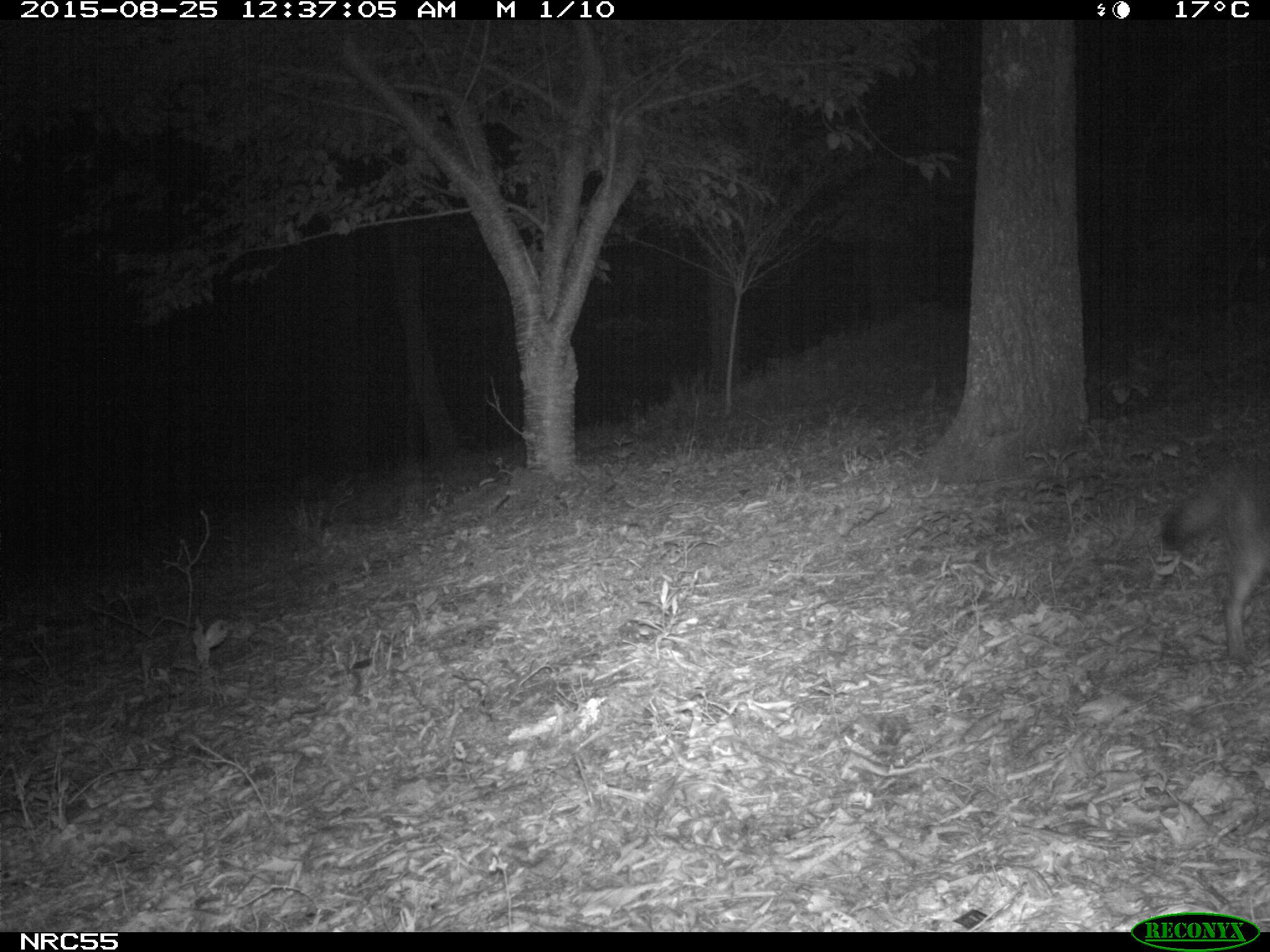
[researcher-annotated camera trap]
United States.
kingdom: Animalia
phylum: Chordata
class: Mammalia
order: Carnivora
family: Canidae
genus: Urocyon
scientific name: Urocyon cinereoargenteus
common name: gray fox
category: Grey Fox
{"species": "Grey Fox (gray fox) (Urocyon cinereoargenteus)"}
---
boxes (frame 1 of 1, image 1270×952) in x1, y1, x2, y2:
Grey Fox: 1150, 448, 1270, 671